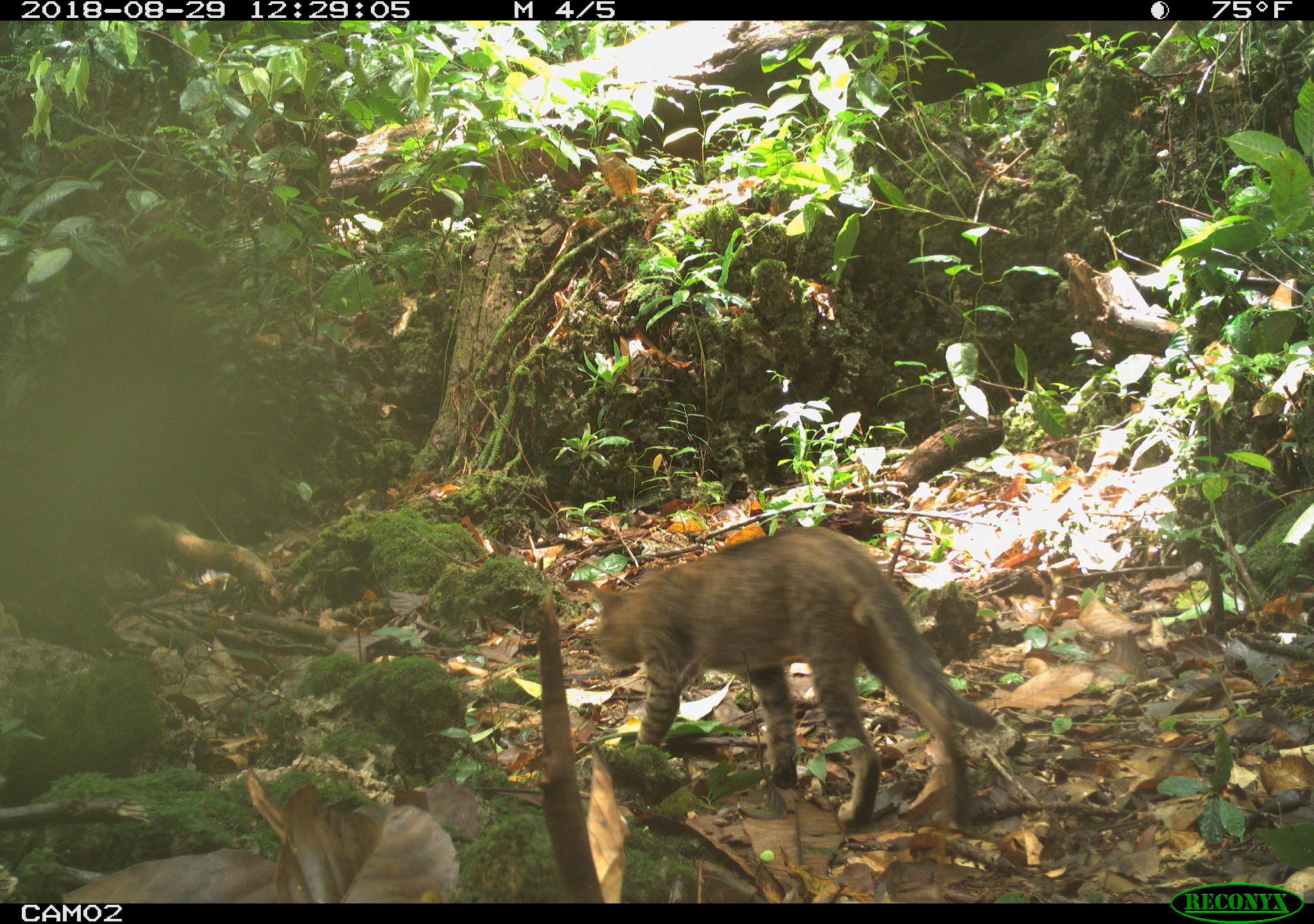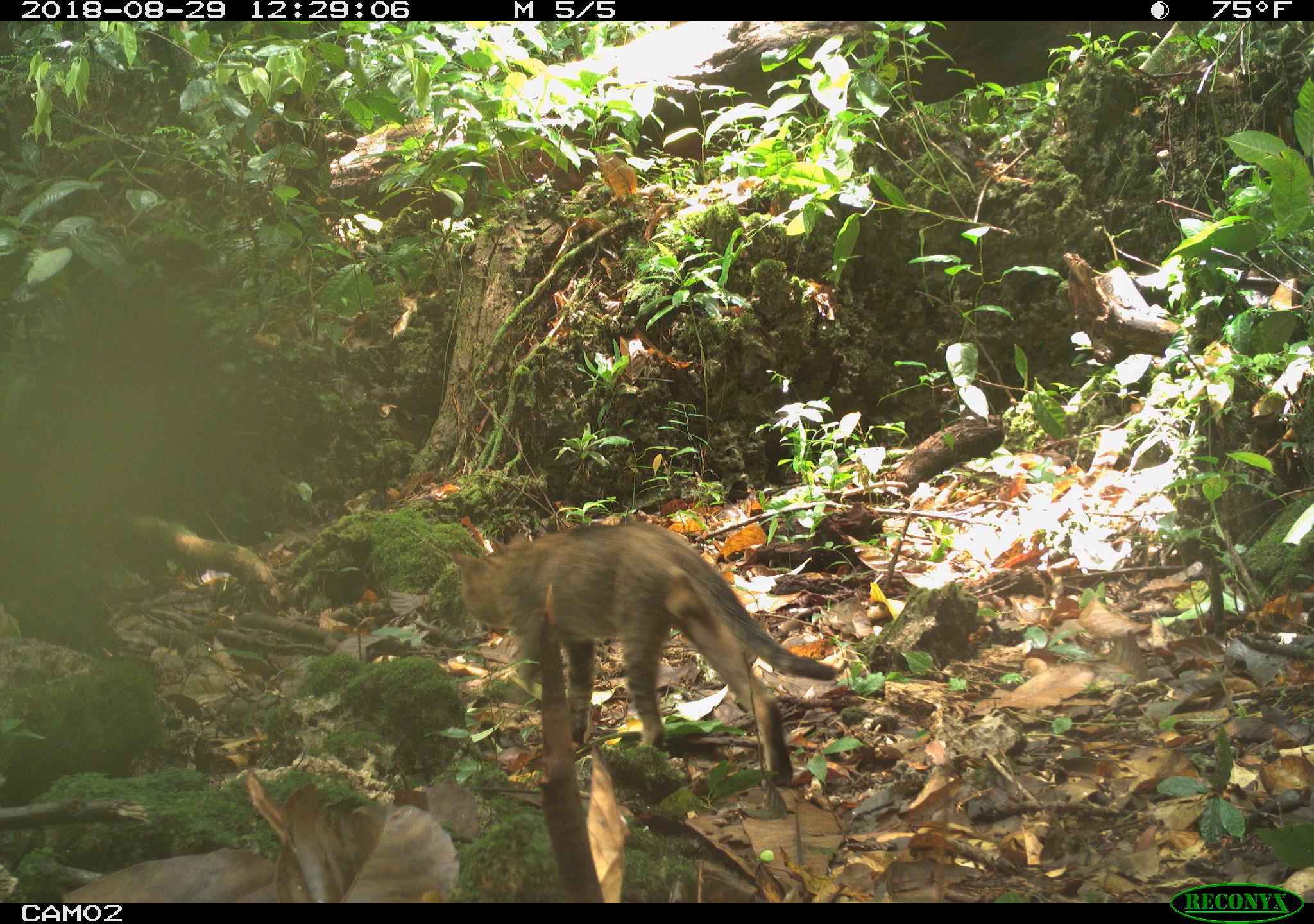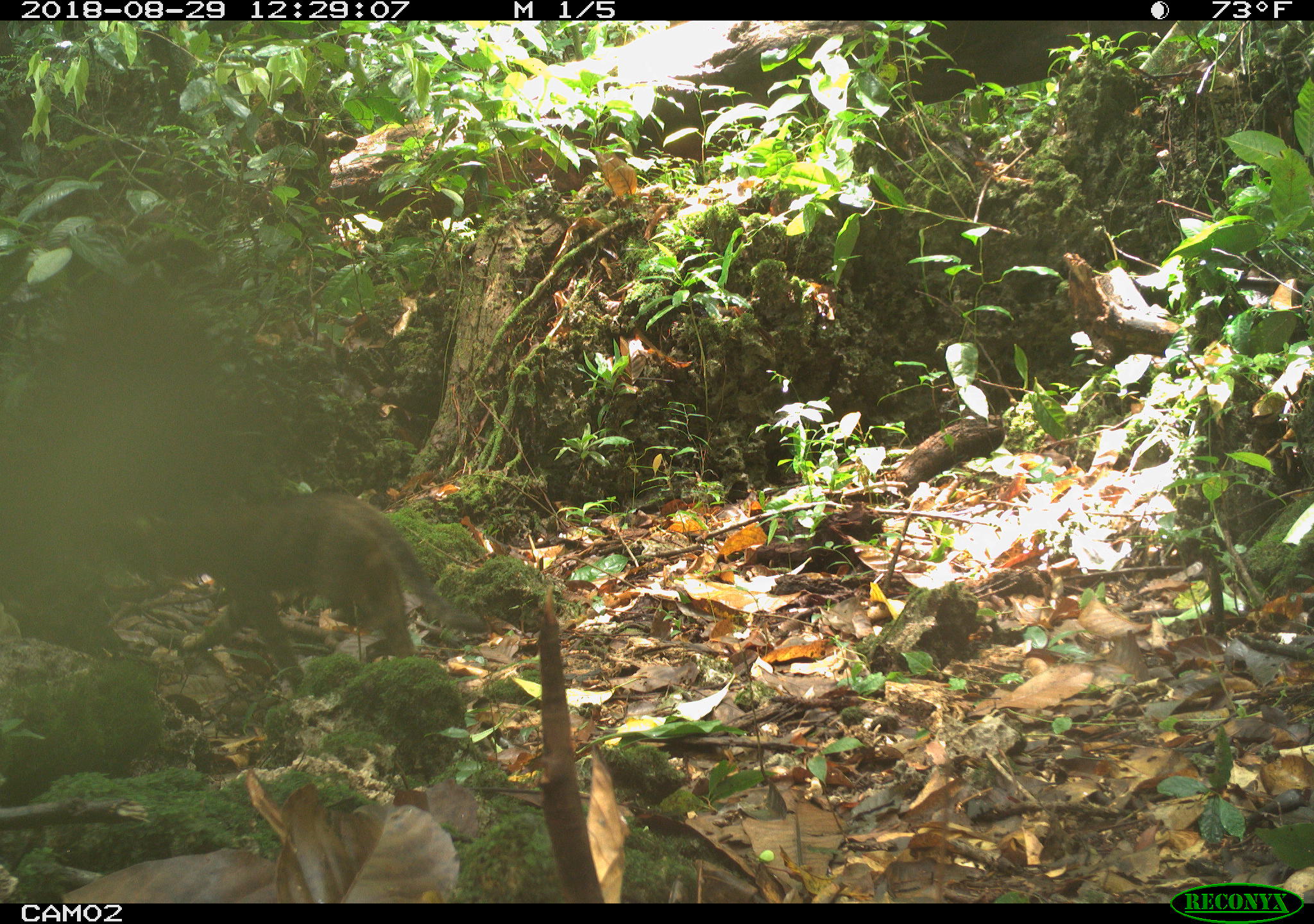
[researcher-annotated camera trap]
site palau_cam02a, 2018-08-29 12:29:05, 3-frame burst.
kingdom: Animalia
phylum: Chordata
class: Mammalia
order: Carnivora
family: Felidae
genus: Felis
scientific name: Felis catus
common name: cat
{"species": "cat (Felis catus)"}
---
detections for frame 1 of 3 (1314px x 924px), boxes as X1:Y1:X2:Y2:
cat: 572:525:994:844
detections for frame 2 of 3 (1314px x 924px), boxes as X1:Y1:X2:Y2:
cat: 439:522:837:778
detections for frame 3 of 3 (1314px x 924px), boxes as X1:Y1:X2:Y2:
cat: 137:491:489:691